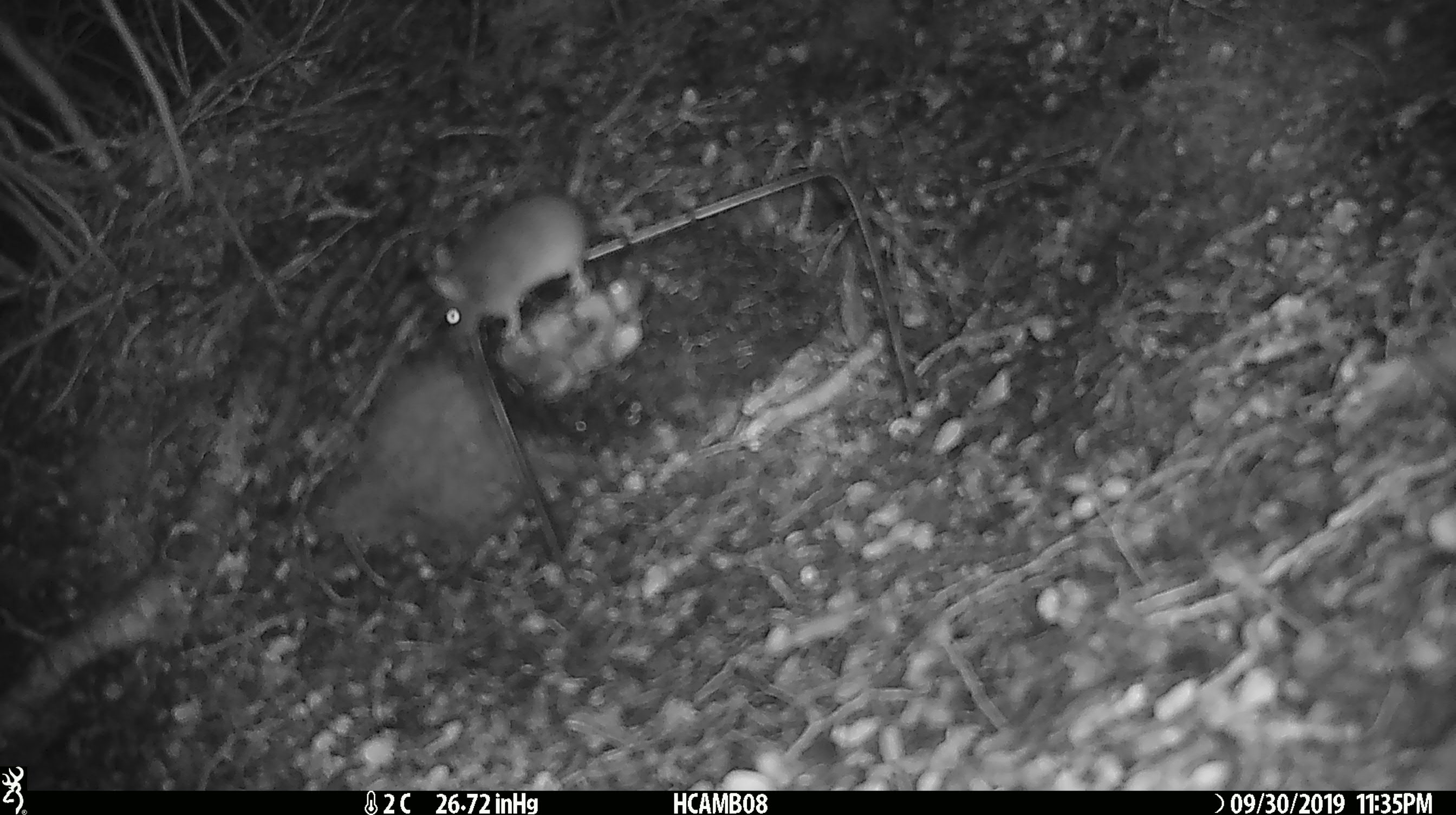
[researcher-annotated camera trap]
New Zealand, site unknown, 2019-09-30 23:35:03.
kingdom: Animalia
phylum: Chordata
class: Mammalia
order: Rodentia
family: Muridae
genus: Mus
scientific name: Mus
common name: mouse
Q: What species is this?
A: Mouse (Mus).